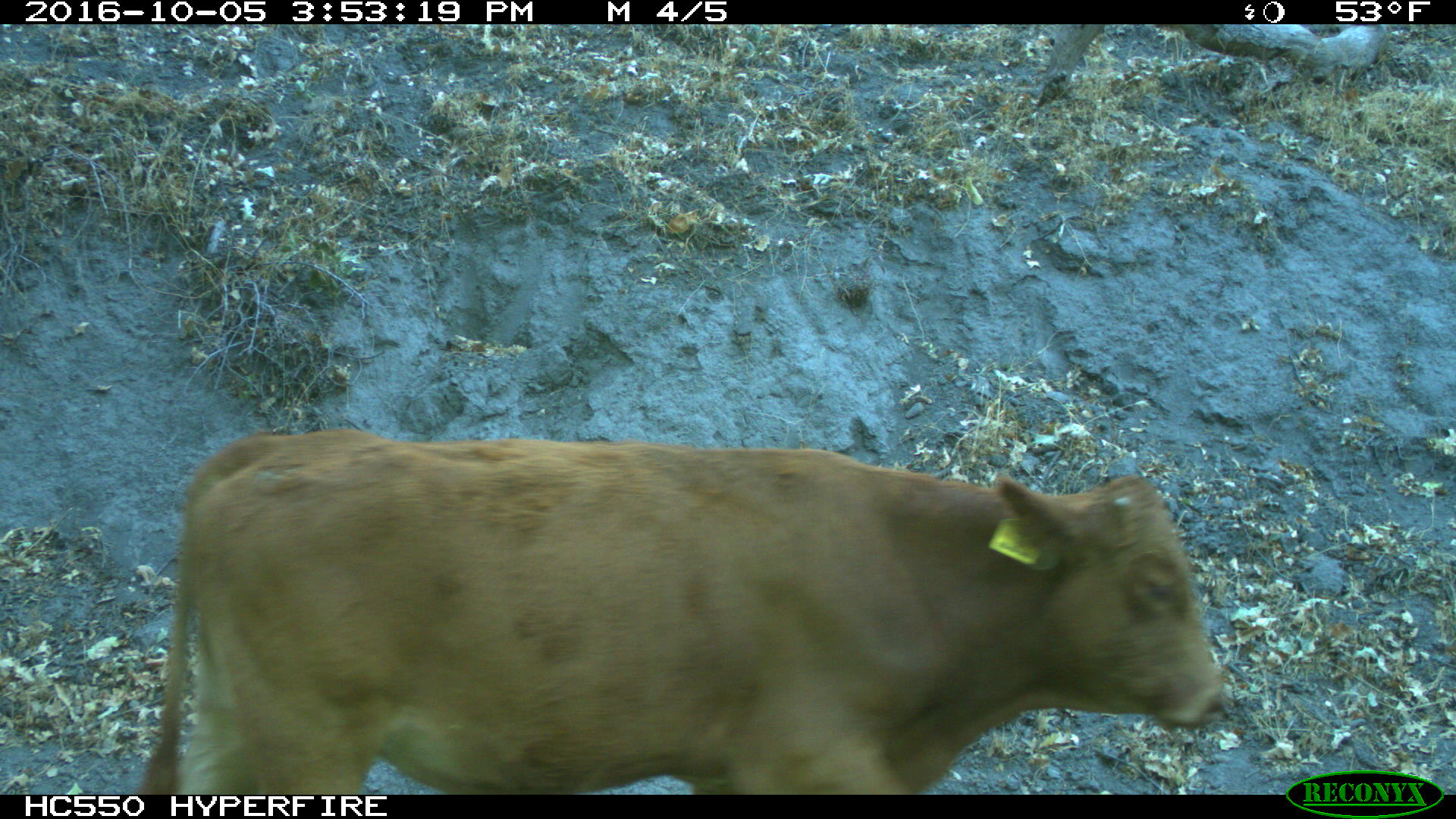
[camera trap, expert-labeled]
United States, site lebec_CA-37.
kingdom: Animalia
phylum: Chordata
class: Mammalia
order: Artiodactyla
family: Bovidae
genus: Bos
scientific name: Bos taurus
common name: domestic cow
Bos taurus (domestic cow).